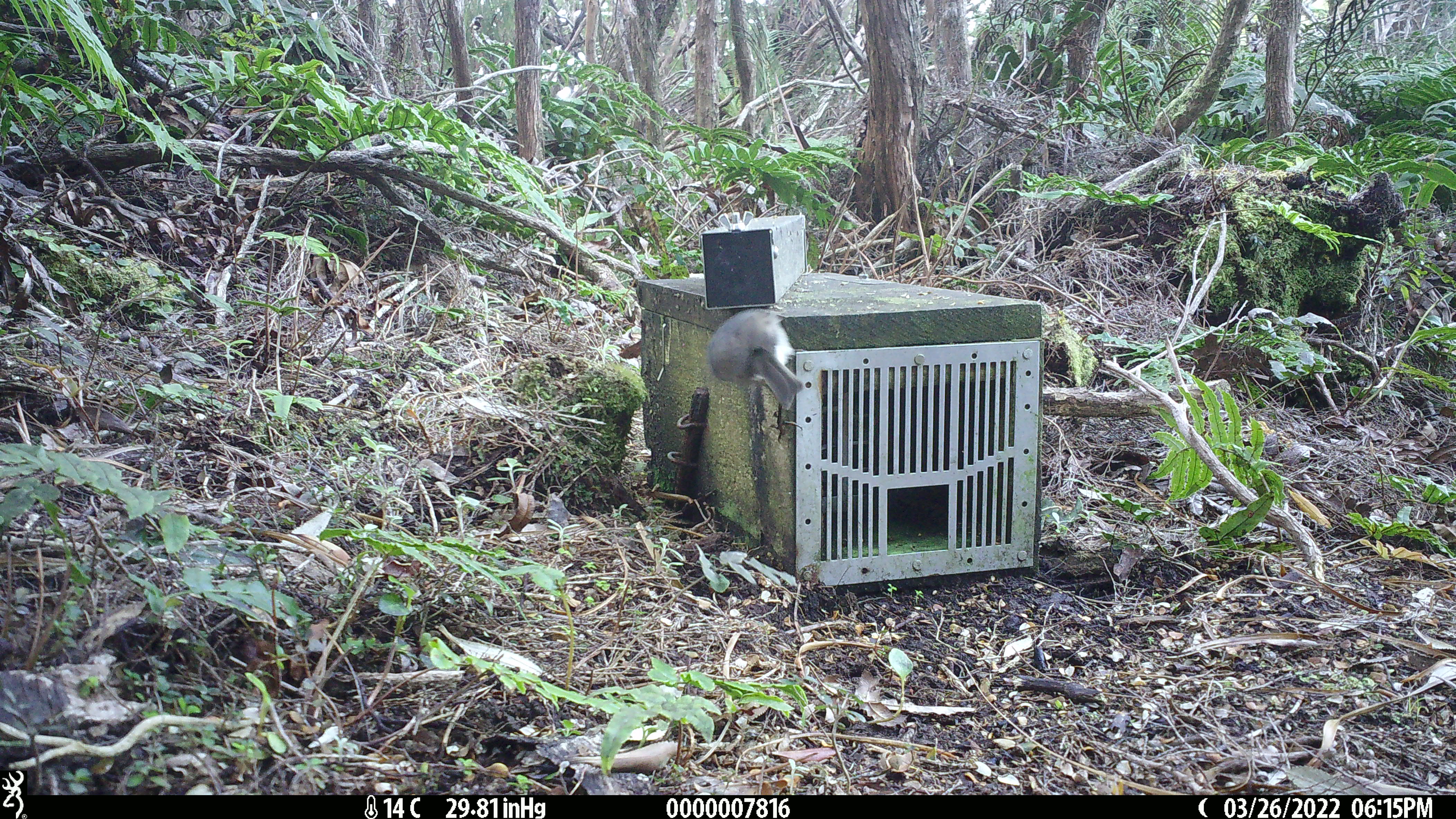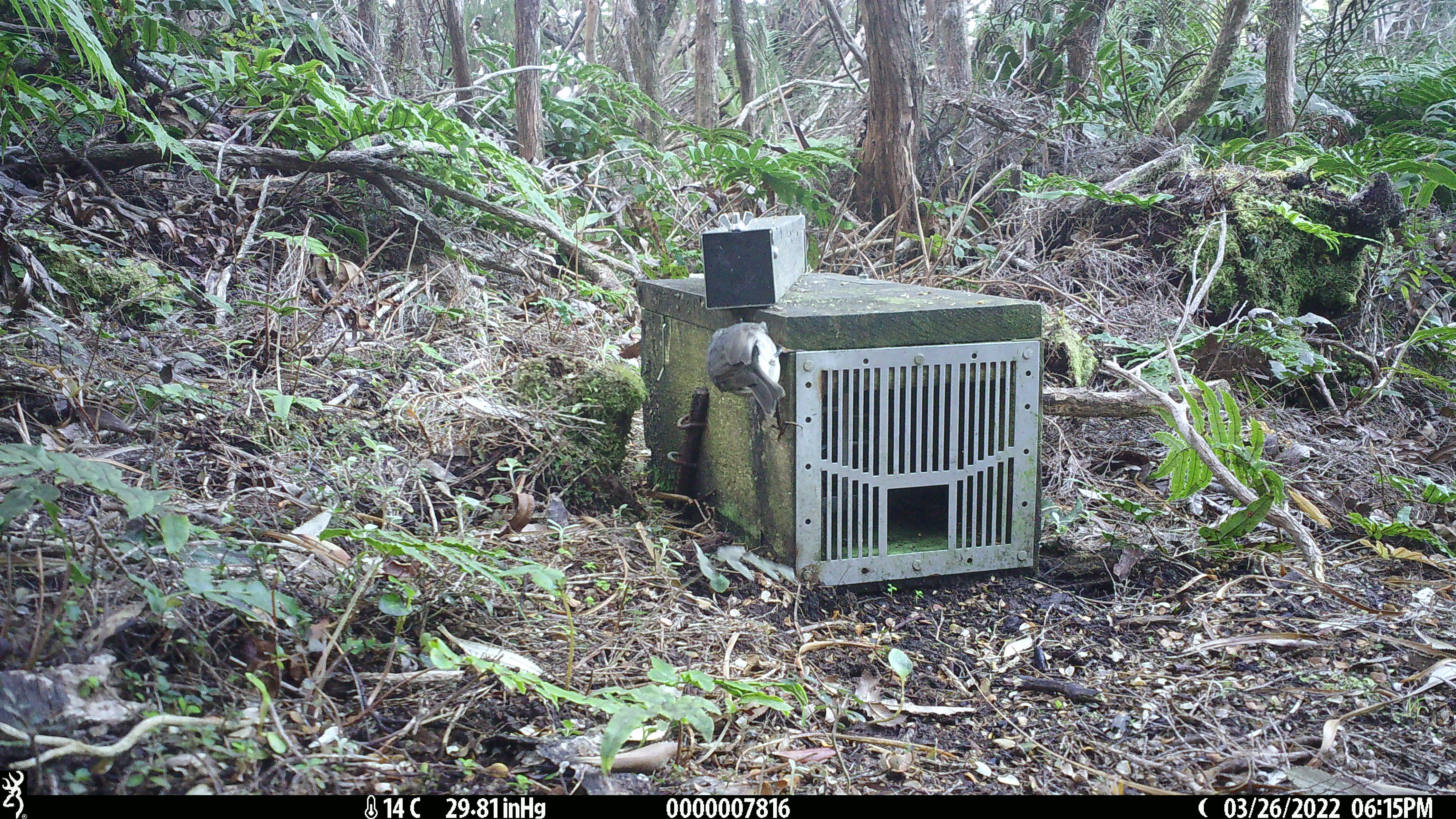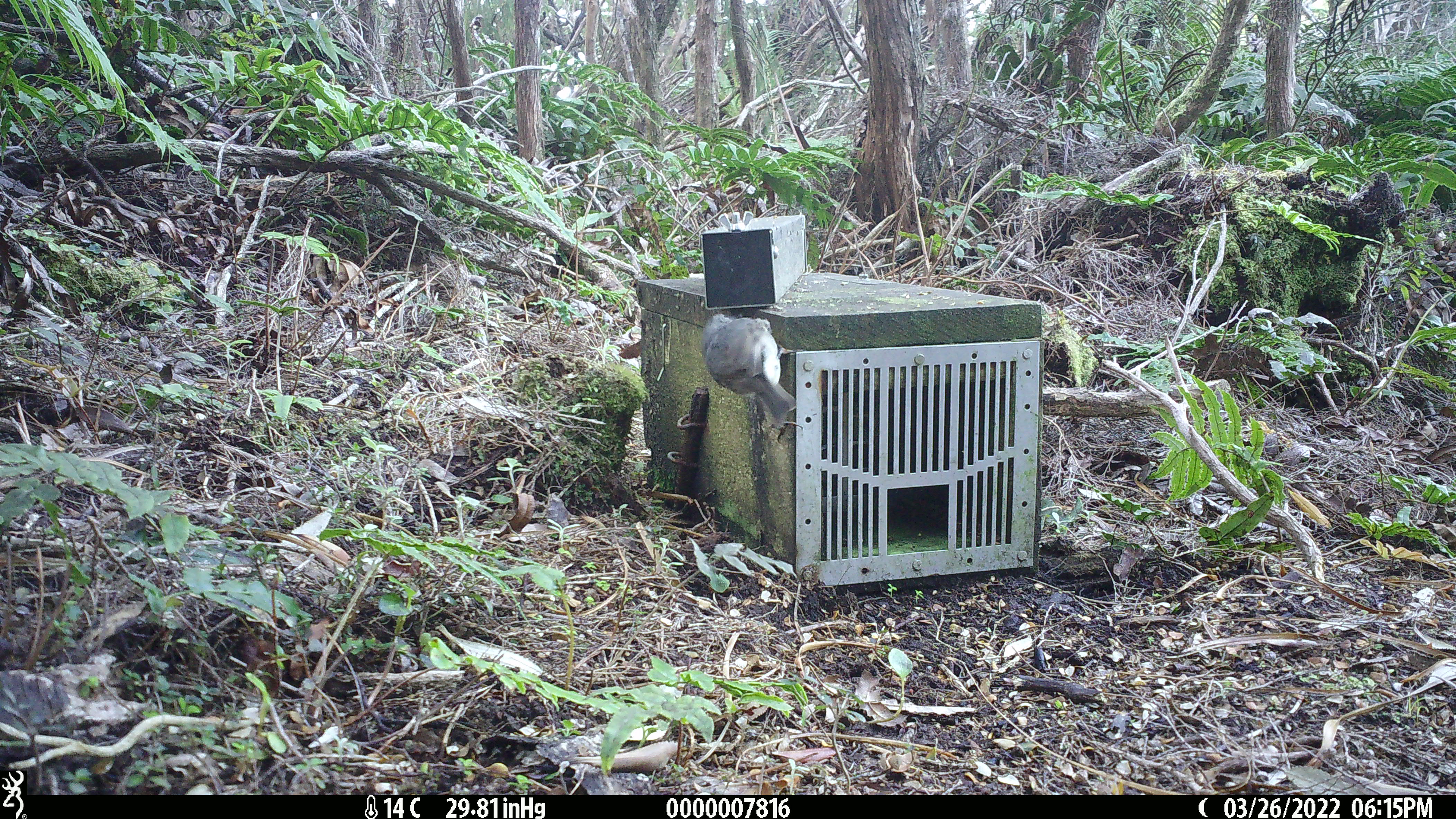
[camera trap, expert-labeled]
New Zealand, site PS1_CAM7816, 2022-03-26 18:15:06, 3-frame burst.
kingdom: Animalia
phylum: Chordata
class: Aves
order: Passeriformes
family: Petroicidae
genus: Petroica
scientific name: Petroica australis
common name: new zealand robin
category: robin